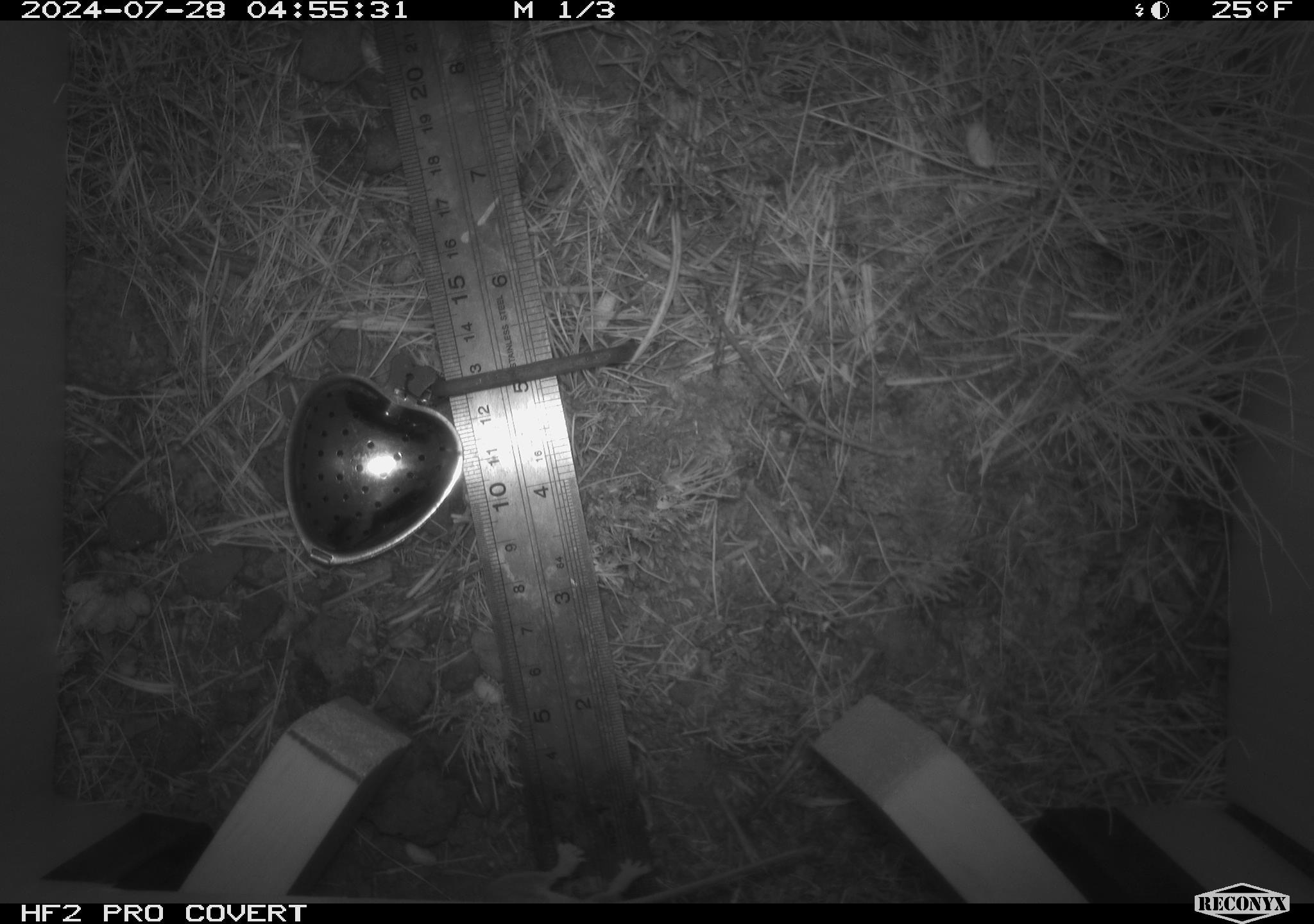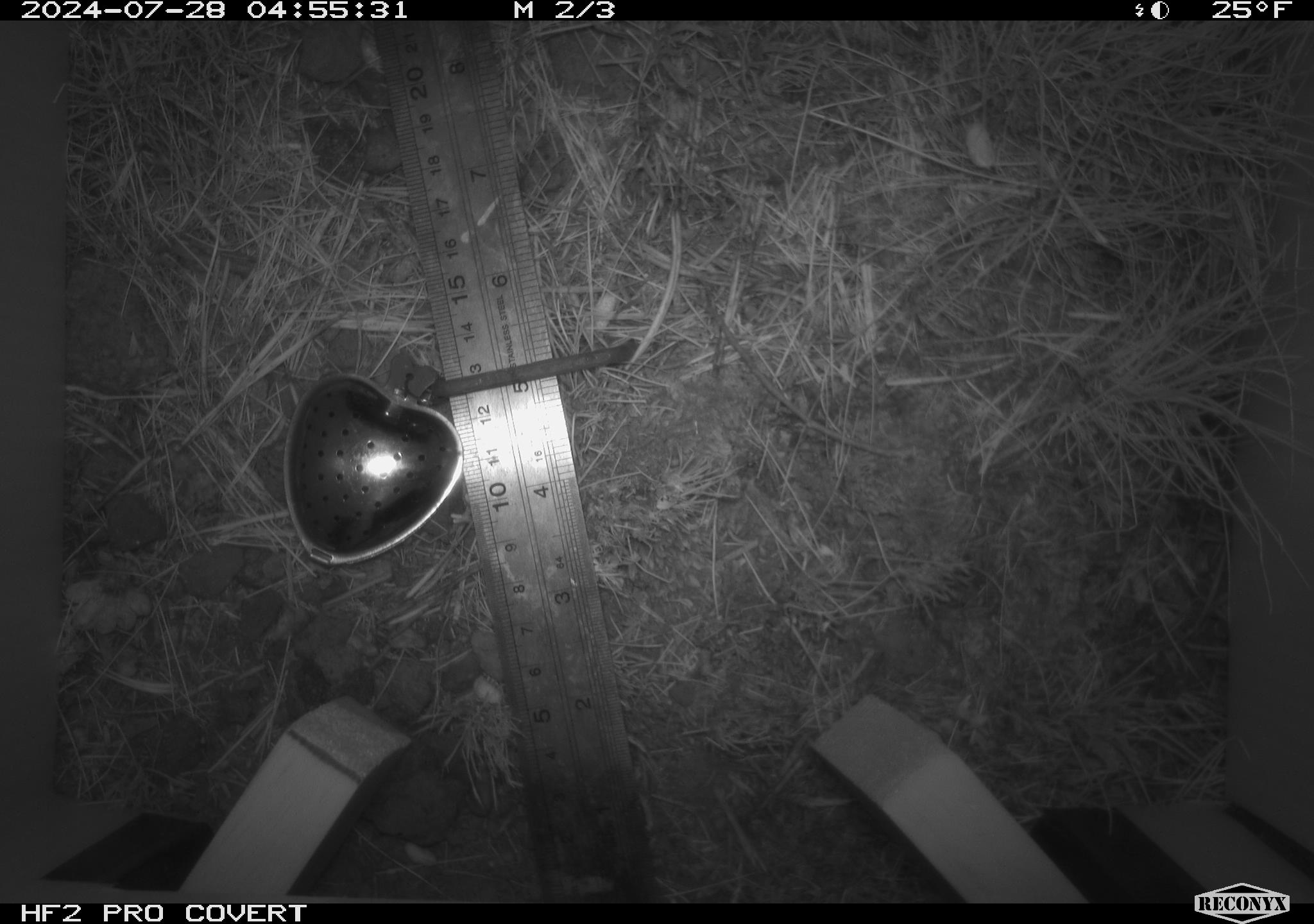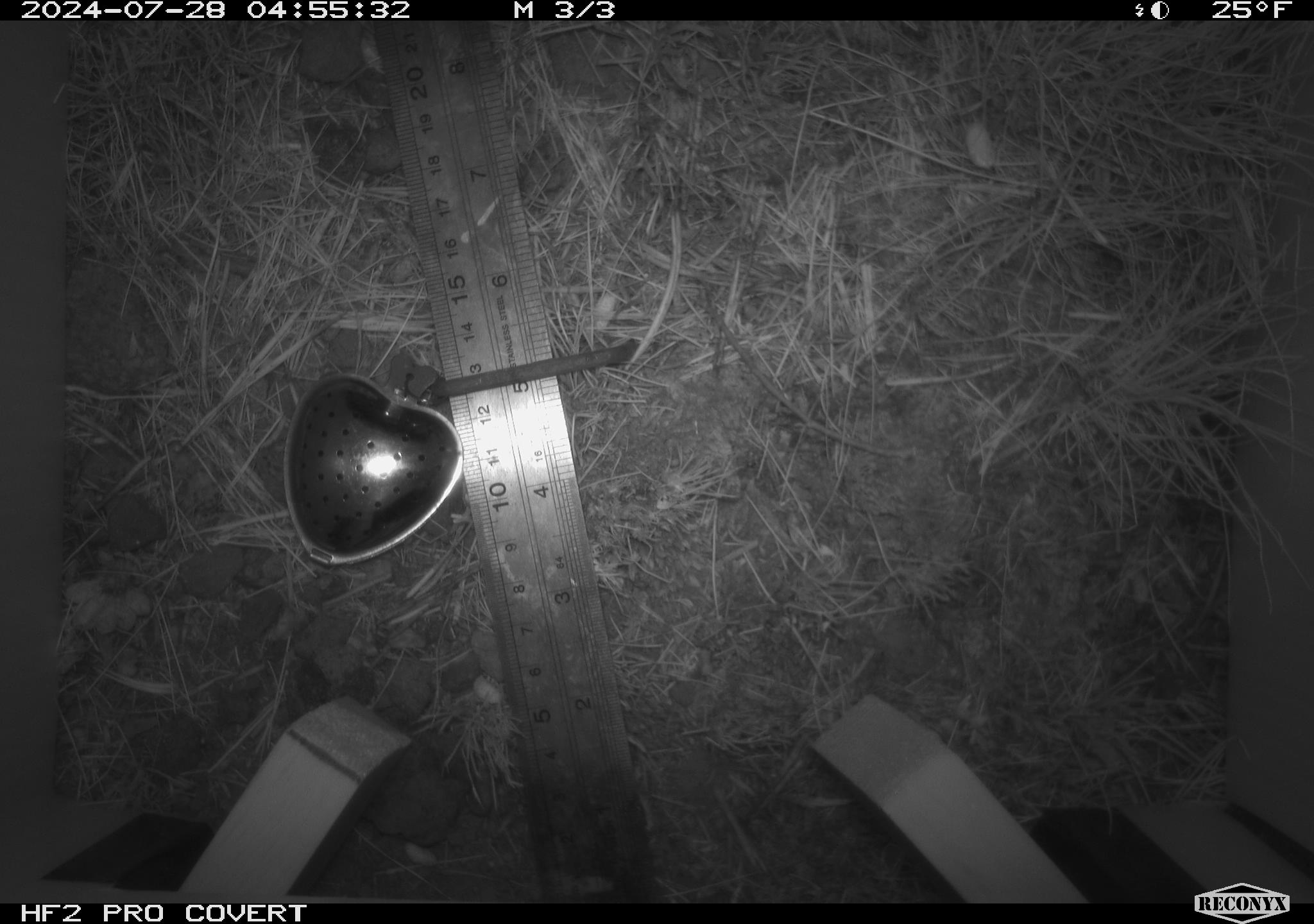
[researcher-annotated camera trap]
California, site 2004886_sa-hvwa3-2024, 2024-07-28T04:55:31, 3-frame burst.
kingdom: Animalia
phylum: Chordata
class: Mammalia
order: Rodentia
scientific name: Rodentia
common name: mouse species